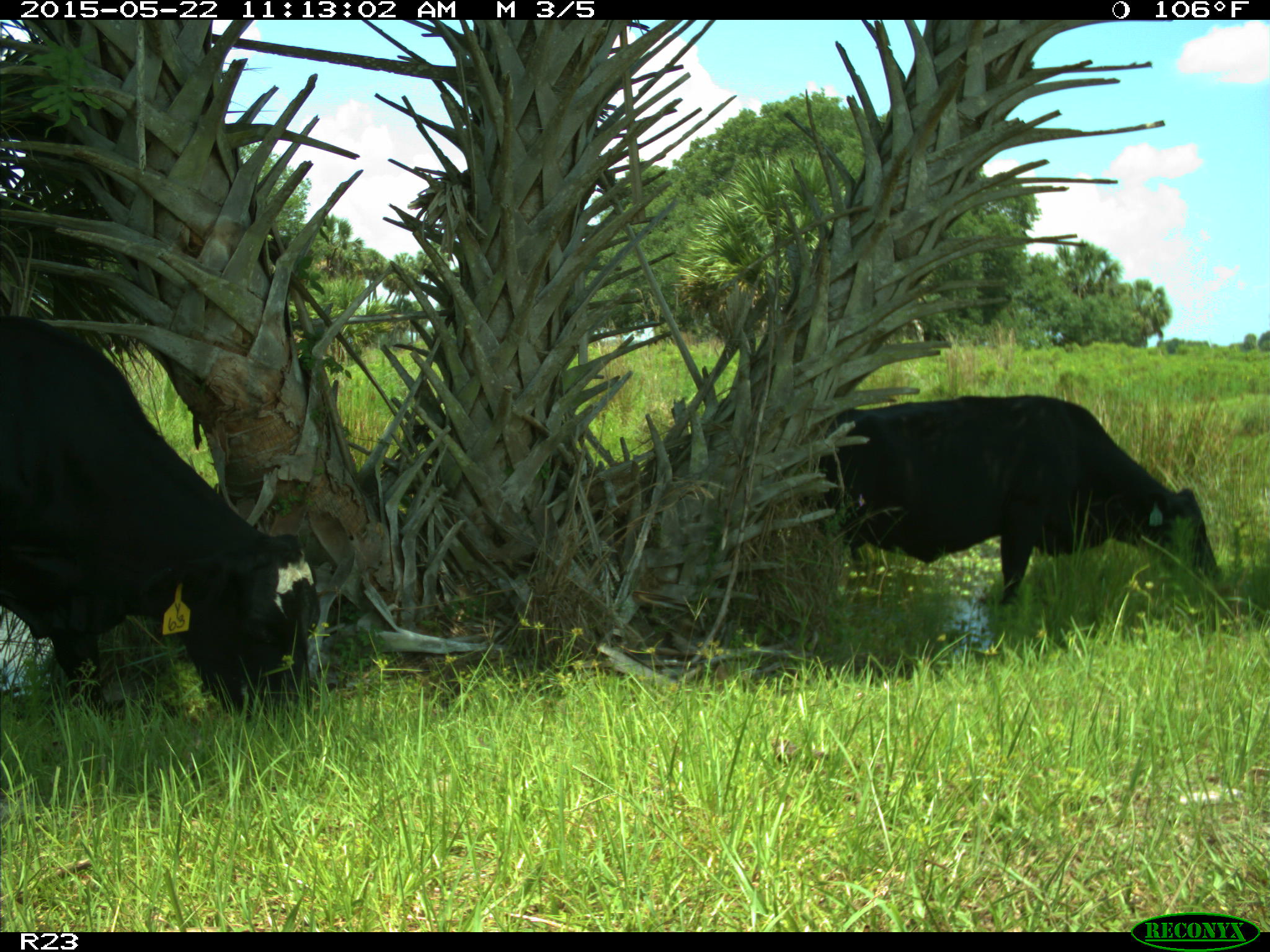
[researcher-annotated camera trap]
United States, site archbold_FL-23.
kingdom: Animalia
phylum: Chordata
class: Mammalia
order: Artiodactyla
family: Bovidae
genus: Bos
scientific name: Bos taurus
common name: domestic cow